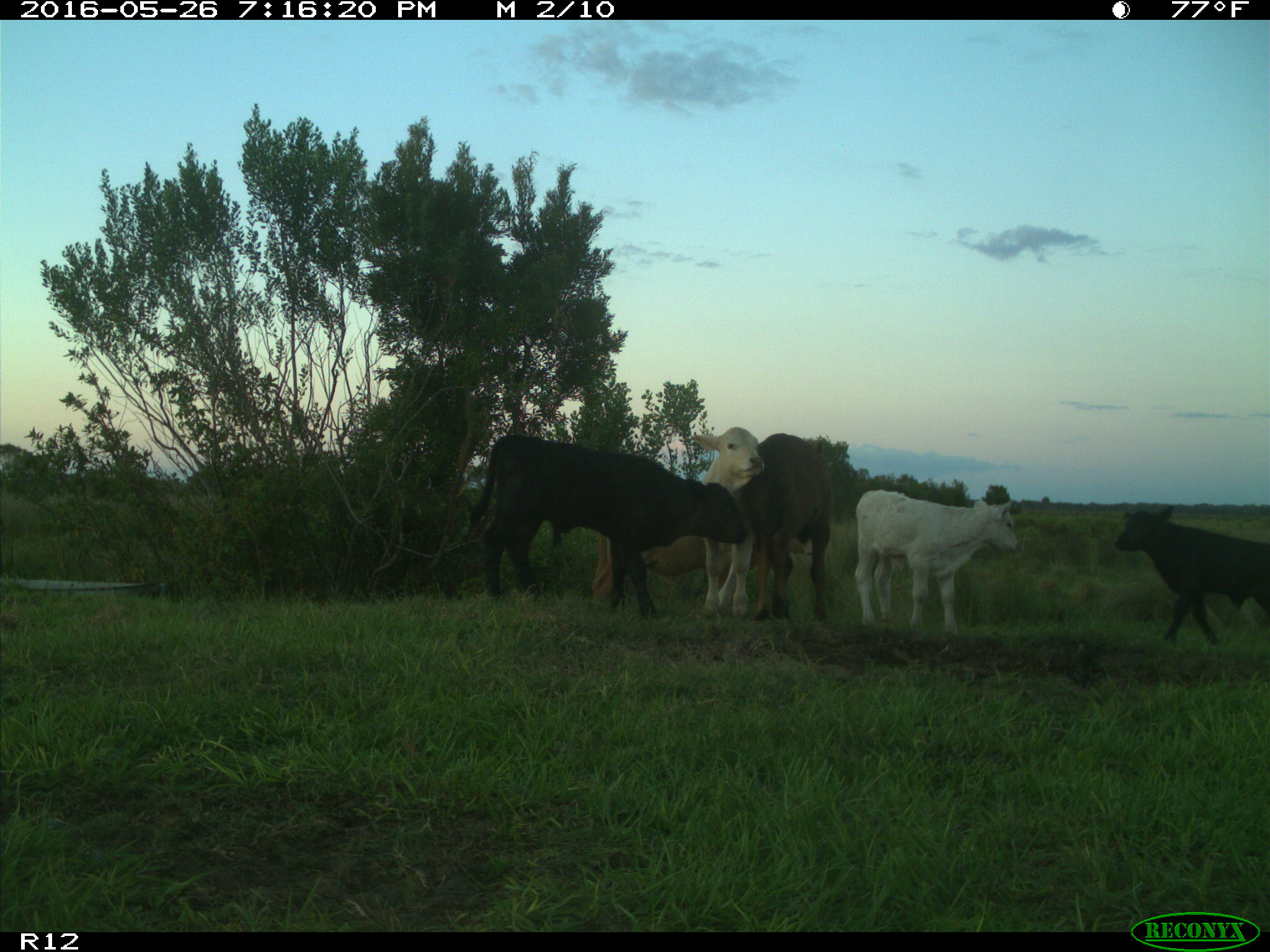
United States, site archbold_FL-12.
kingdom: Animalia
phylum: Chordata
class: Mammalia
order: Artiodactyla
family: Bovidae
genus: Bos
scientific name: Bos taurus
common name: domestic cow